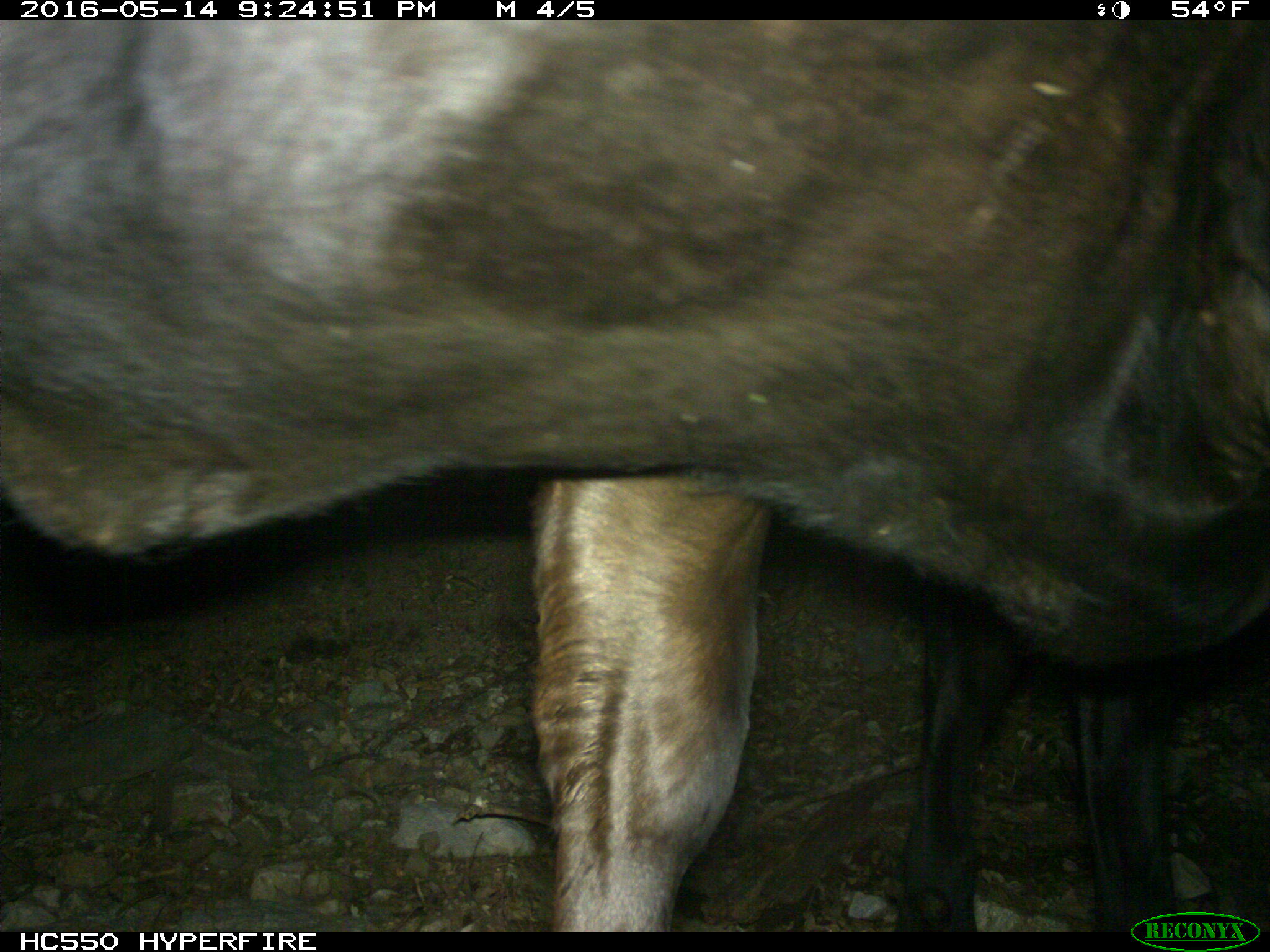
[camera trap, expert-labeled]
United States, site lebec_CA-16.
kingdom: Animalia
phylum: Chordata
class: Mammalia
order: Artiodactyla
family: Bovidae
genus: Bos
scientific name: Bos taurus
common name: domestic cow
Bos taurus (domestic cow).